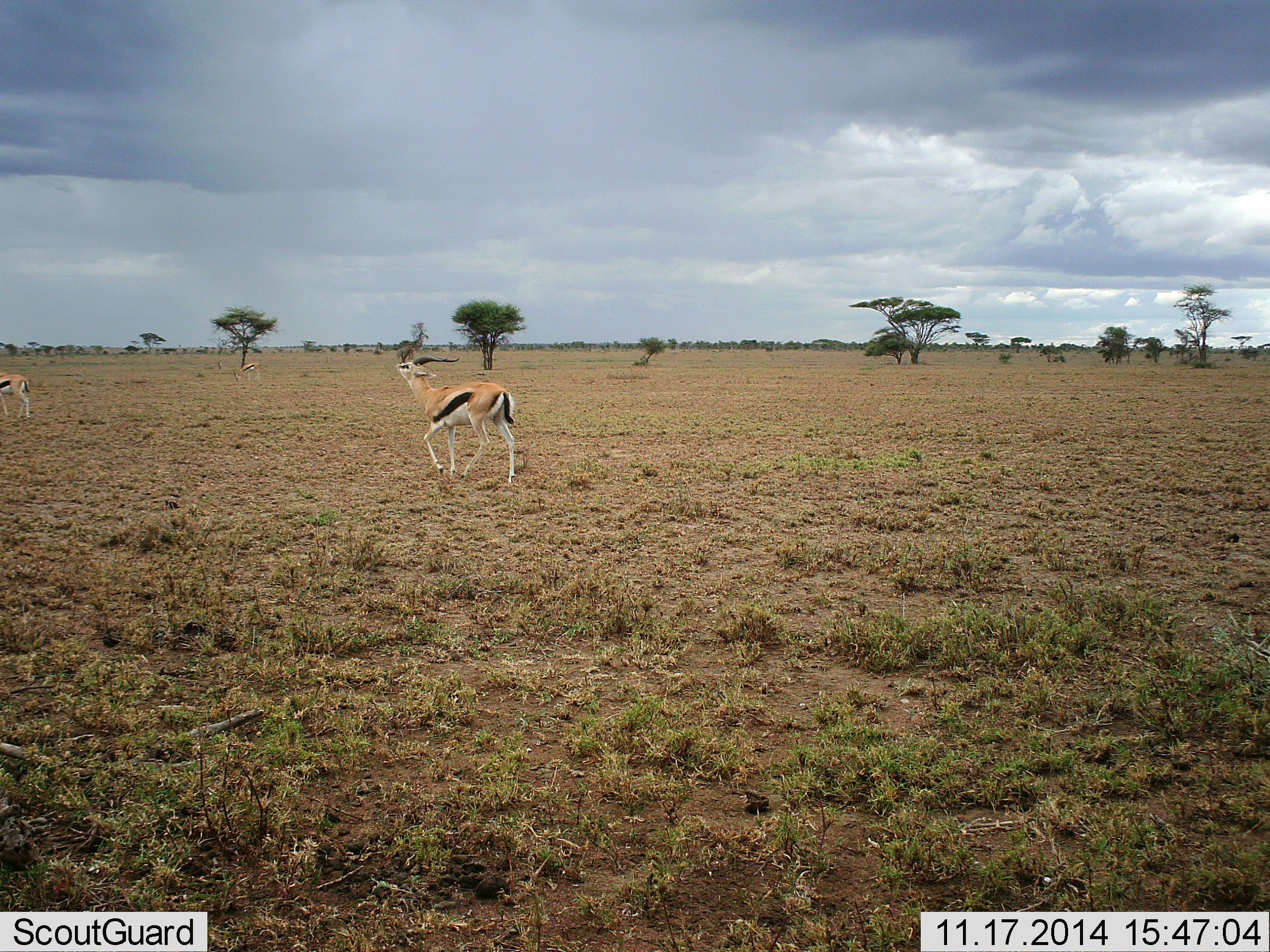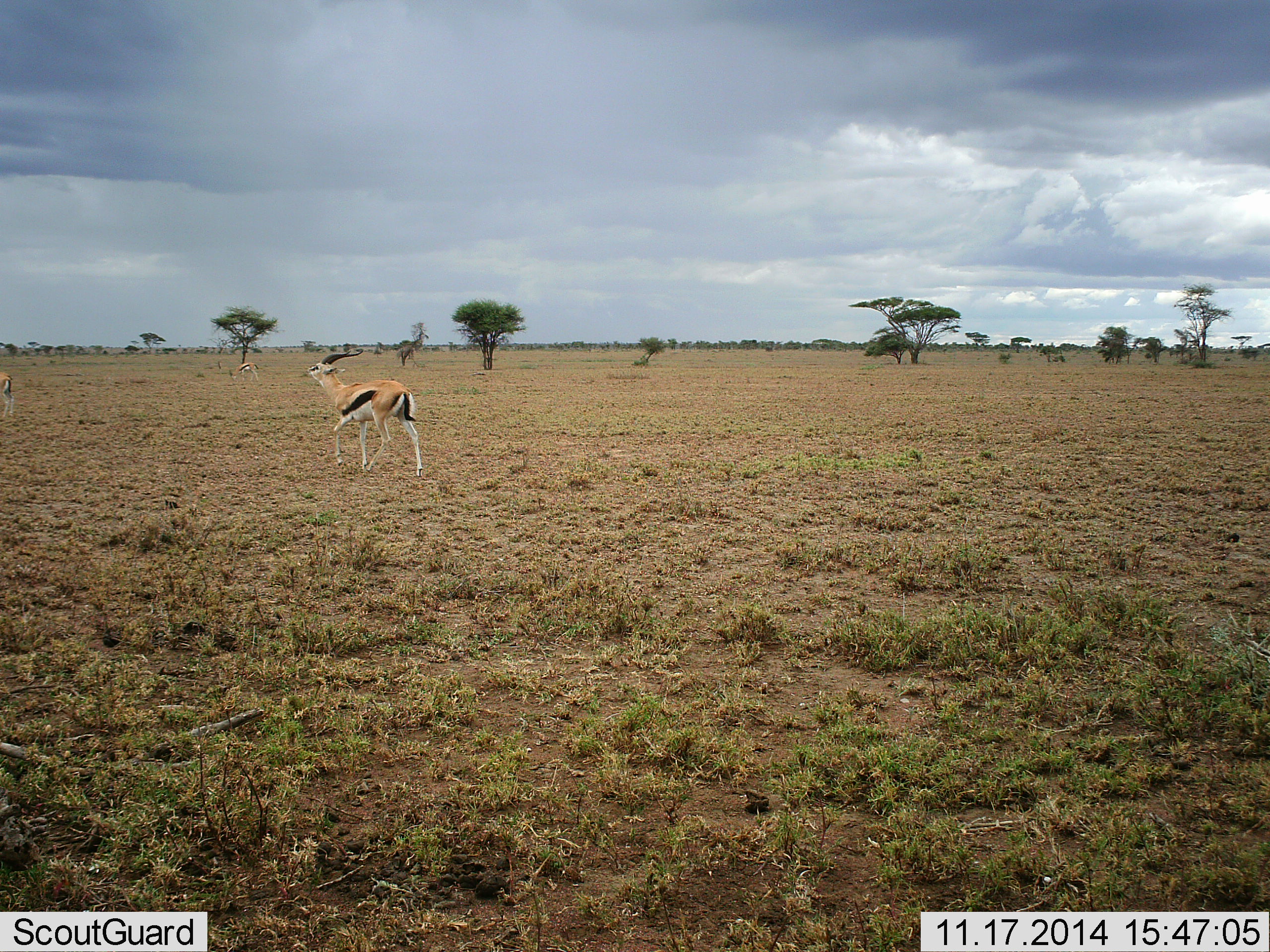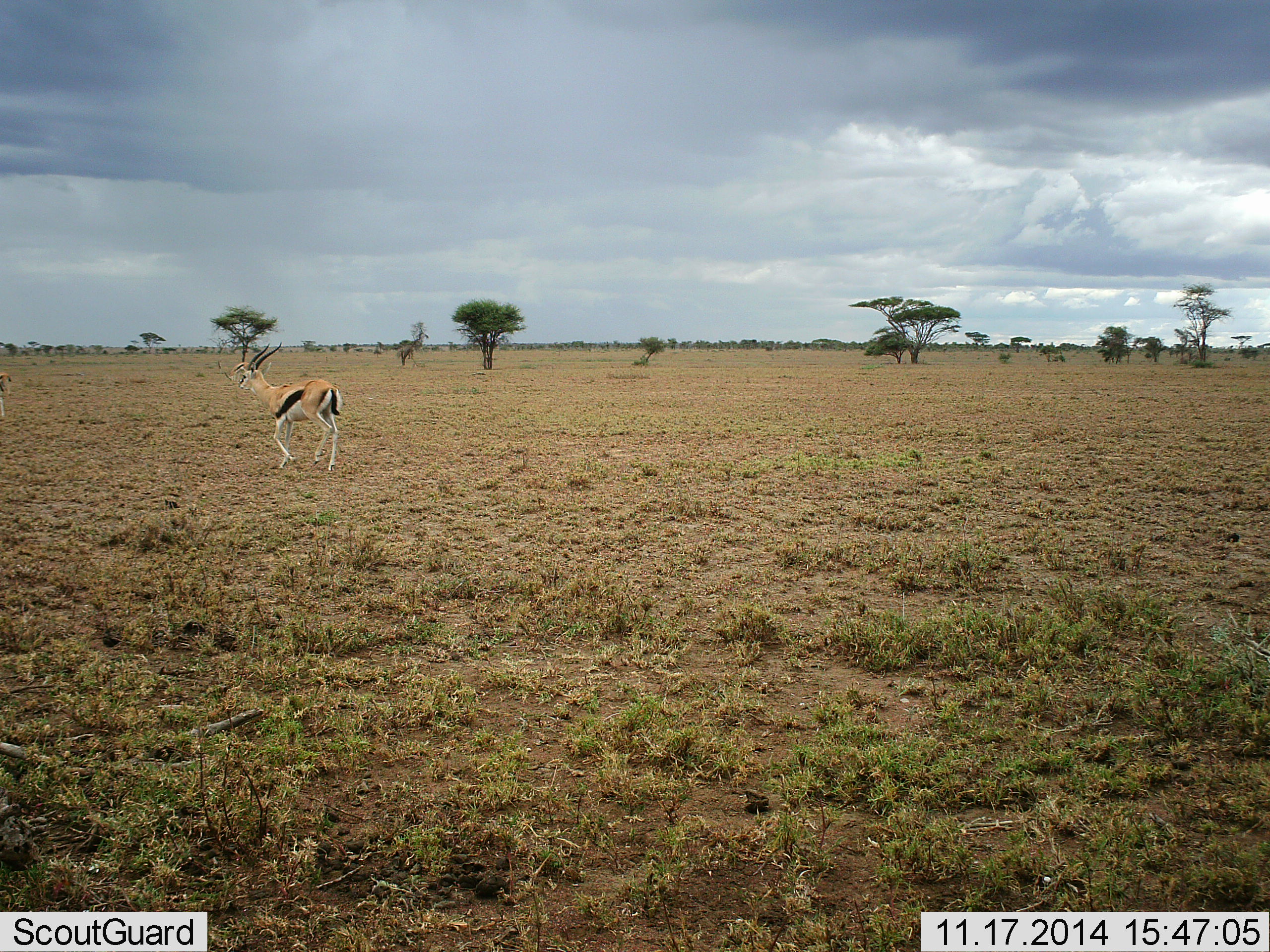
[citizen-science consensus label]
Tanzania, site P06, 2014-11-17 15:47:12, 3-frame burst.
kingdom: Animalia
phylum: Chordata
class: Mammalia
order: Artiodactyla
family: Bovidae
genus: Eudorcas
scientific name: Eudorcas thomsonii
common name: thomson's gazelle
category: gazellethomsons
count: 2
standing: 10%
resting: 0%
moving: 90%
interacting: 0%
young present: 10%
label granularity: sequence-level